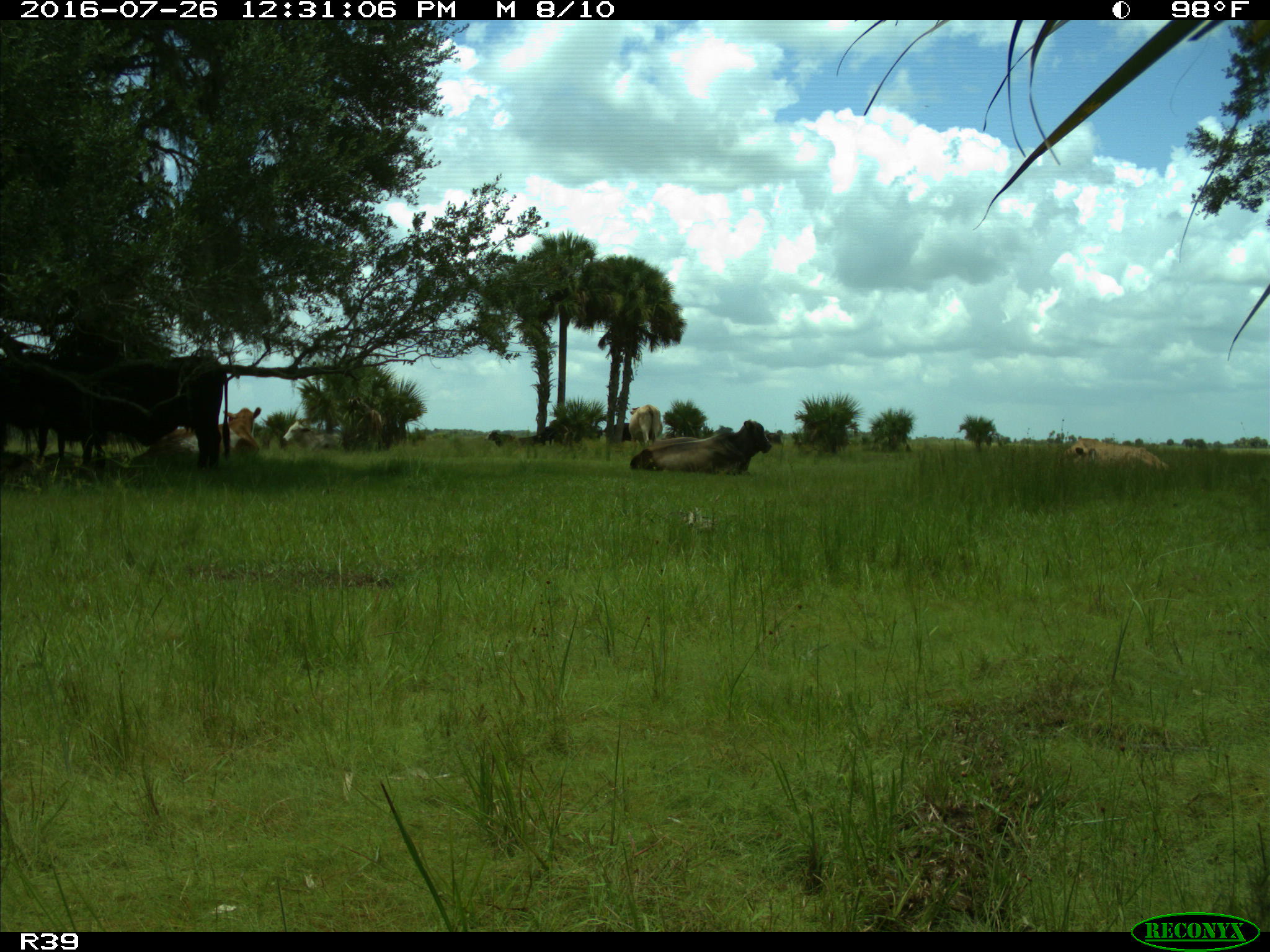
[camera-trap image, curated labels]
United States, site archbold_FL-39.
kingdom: Animalia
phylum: Chordata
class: Mammalia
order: Artiodactyla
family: Bovidae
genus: Bos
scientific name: Bos taurus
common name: domestic cow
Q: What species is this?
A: Bos taurus (domestic cow).